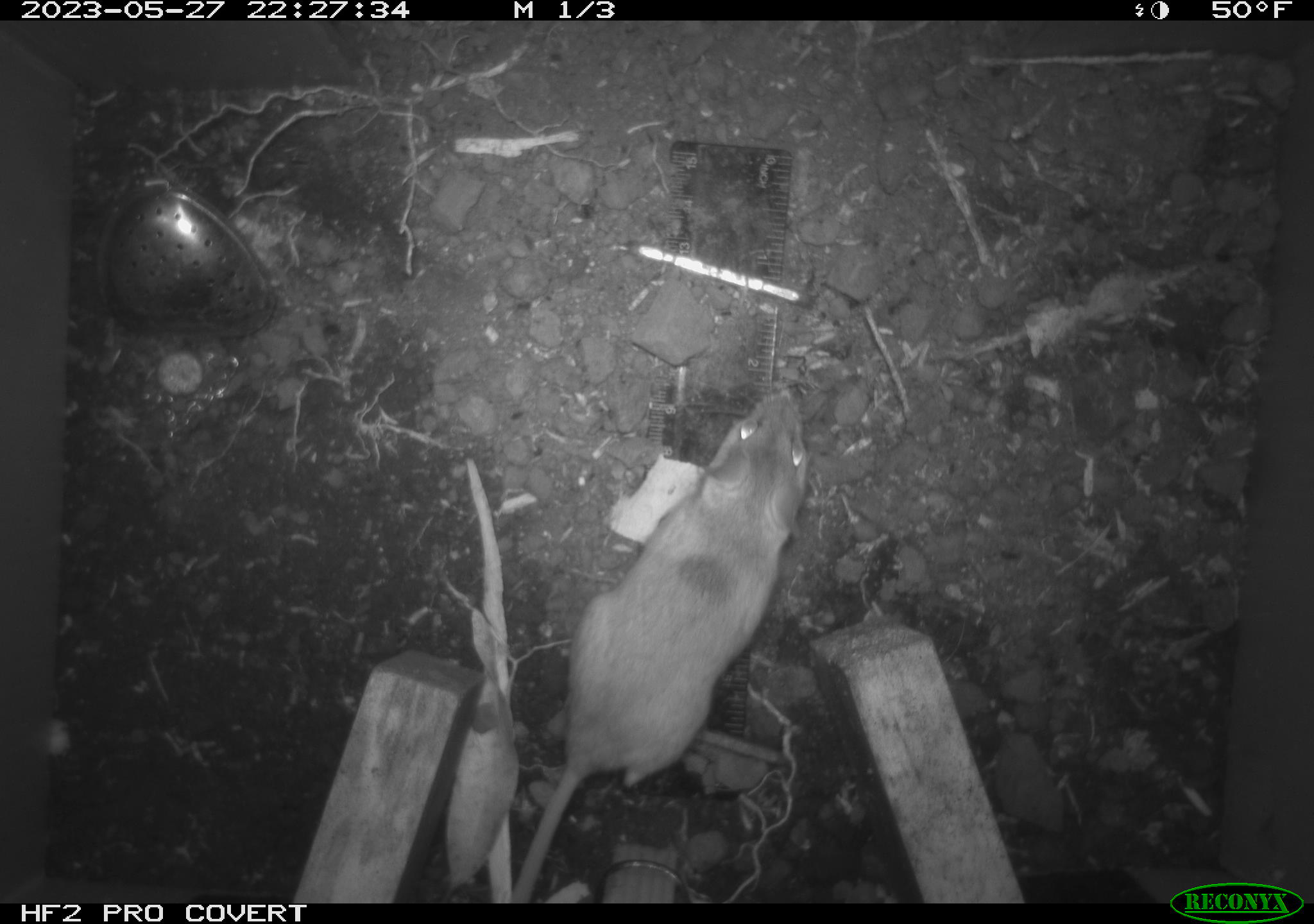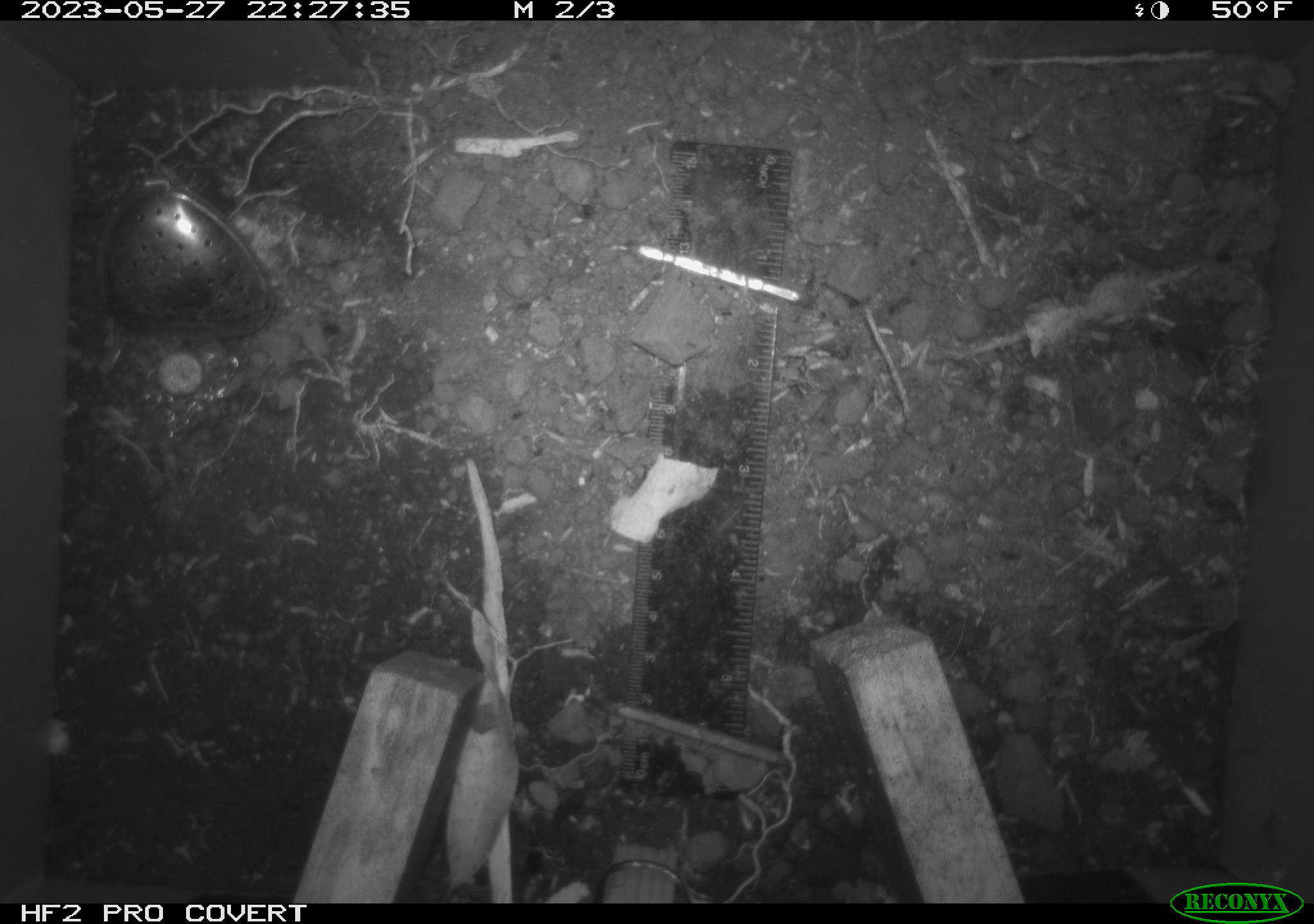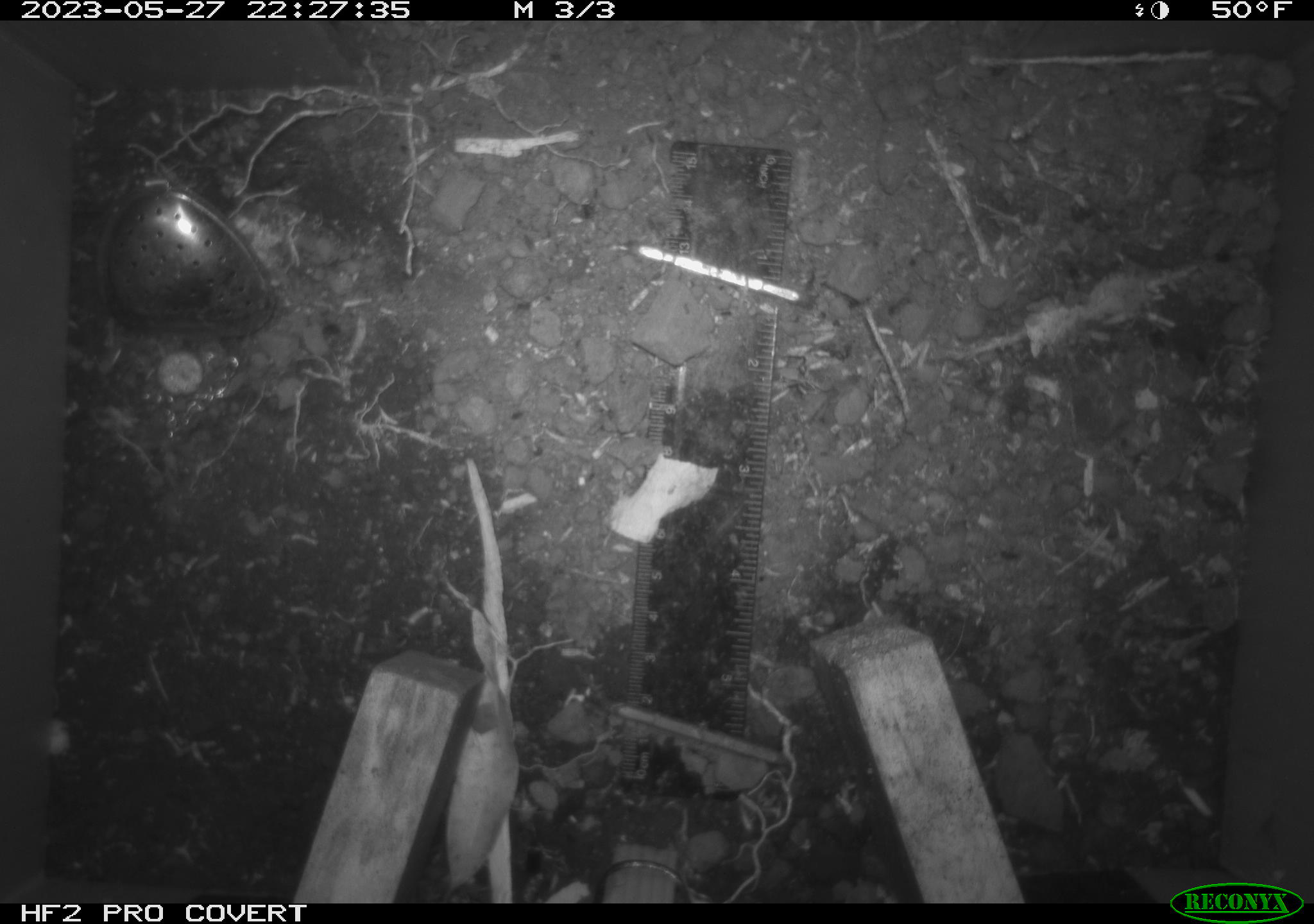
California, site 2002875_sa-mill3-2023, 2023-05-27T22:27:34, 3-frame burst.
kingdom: Animalia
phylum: Chordata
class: Mammalia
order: Rodentia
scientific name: Rodentia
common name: mouse species